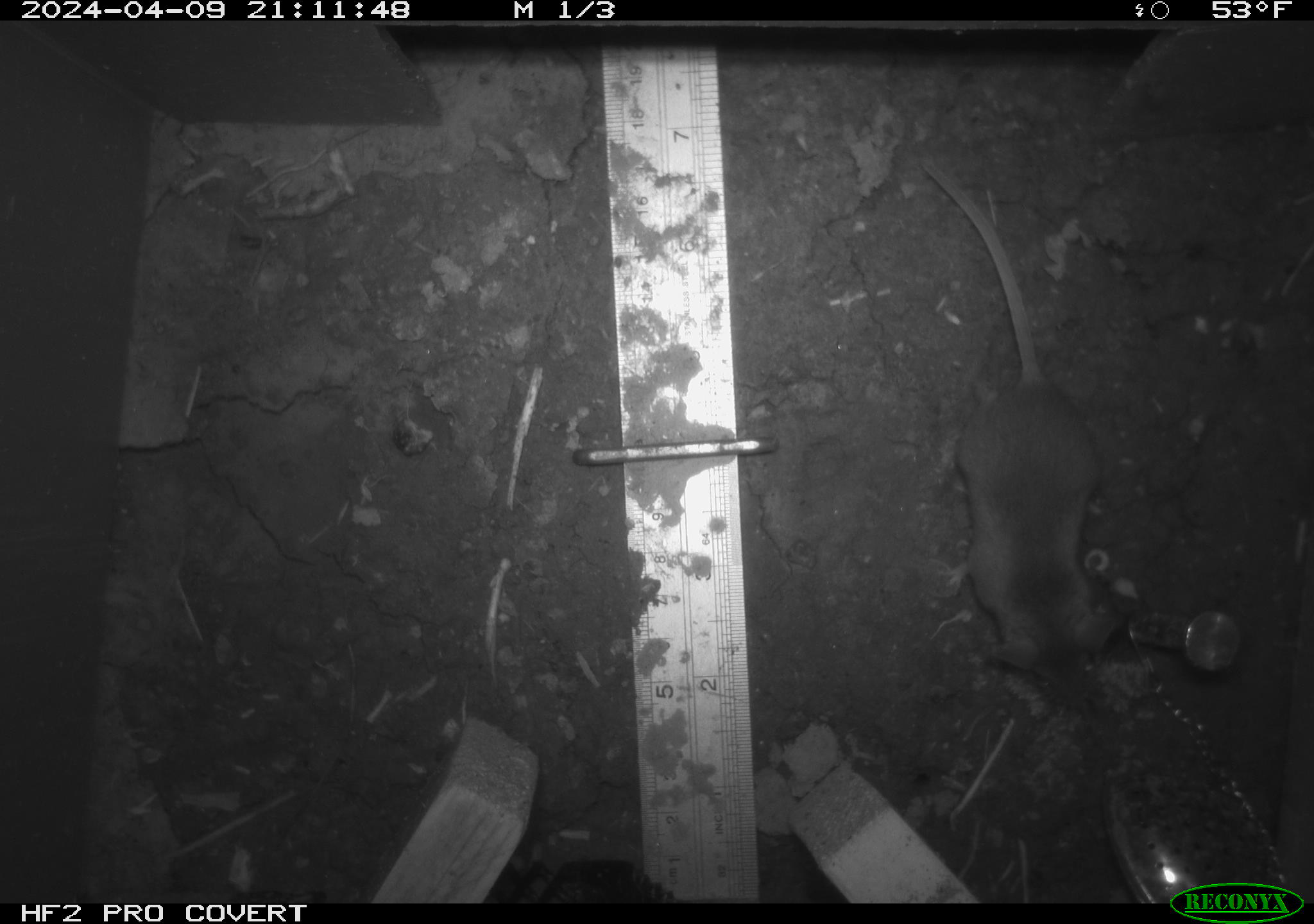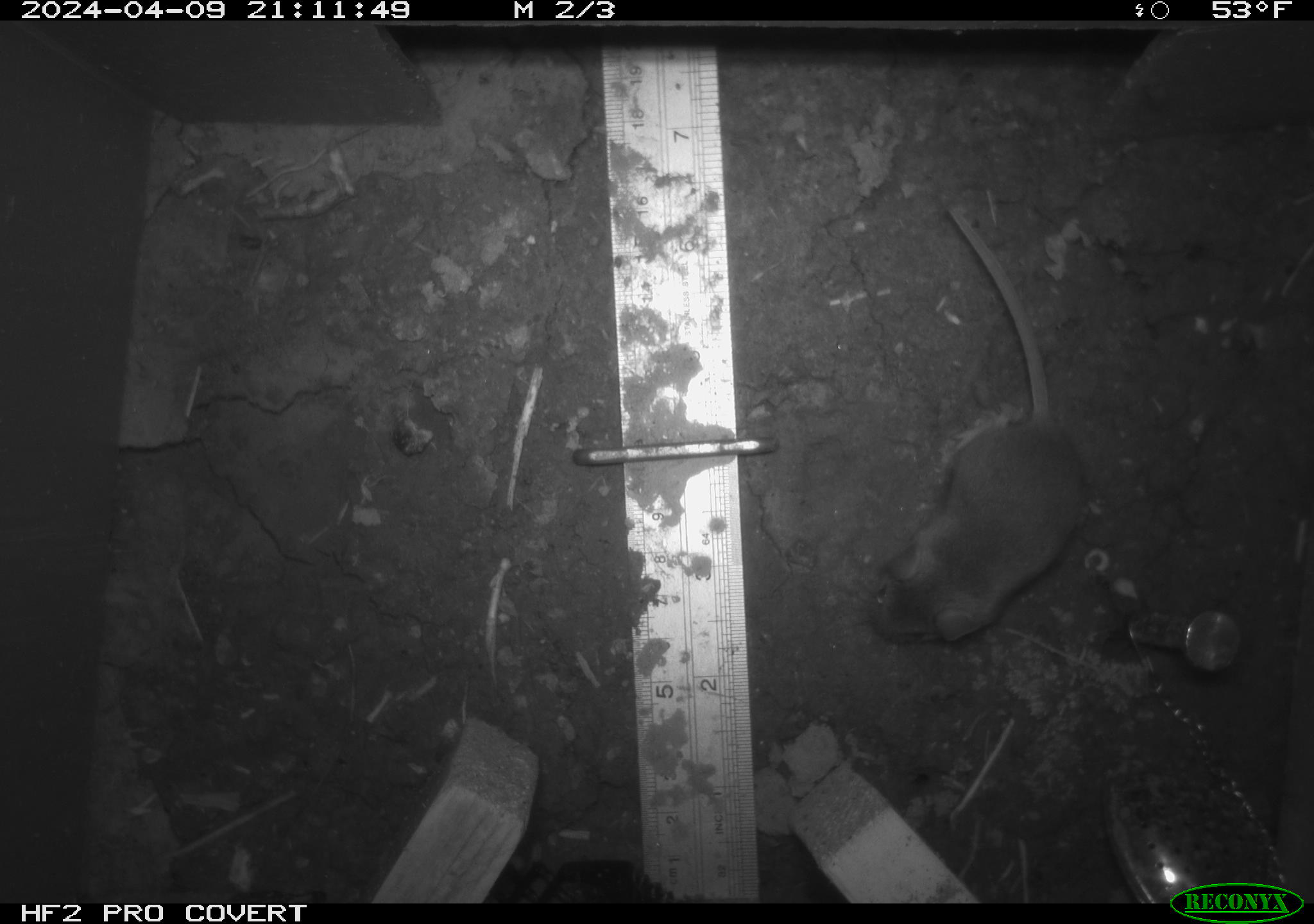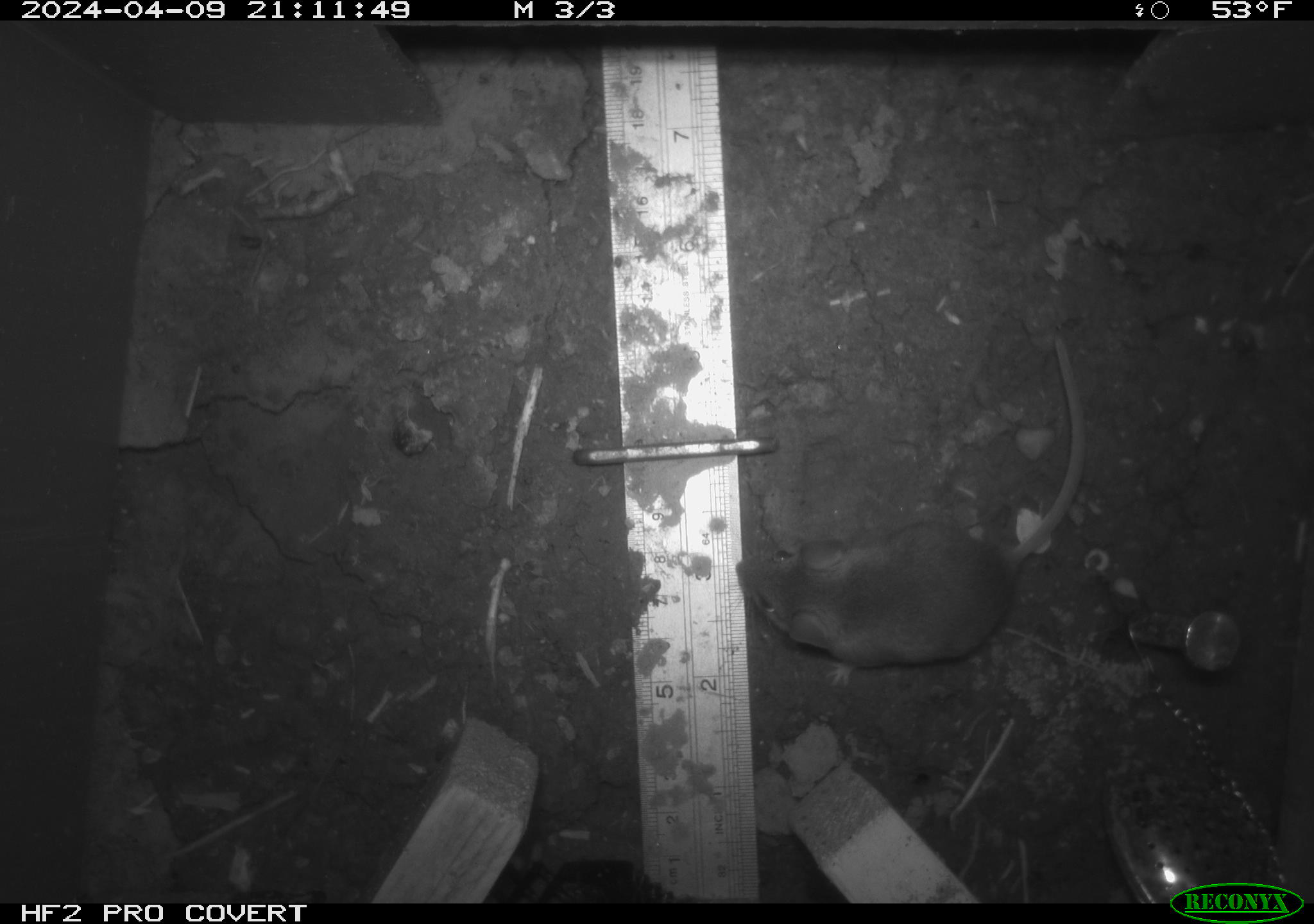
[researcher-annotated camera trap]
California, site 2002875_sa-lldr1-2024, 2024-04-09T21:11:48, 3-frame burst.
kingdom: Animalia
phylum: Chordata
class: Mammalia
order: Rodentia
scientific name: Rodentia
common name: mouse species